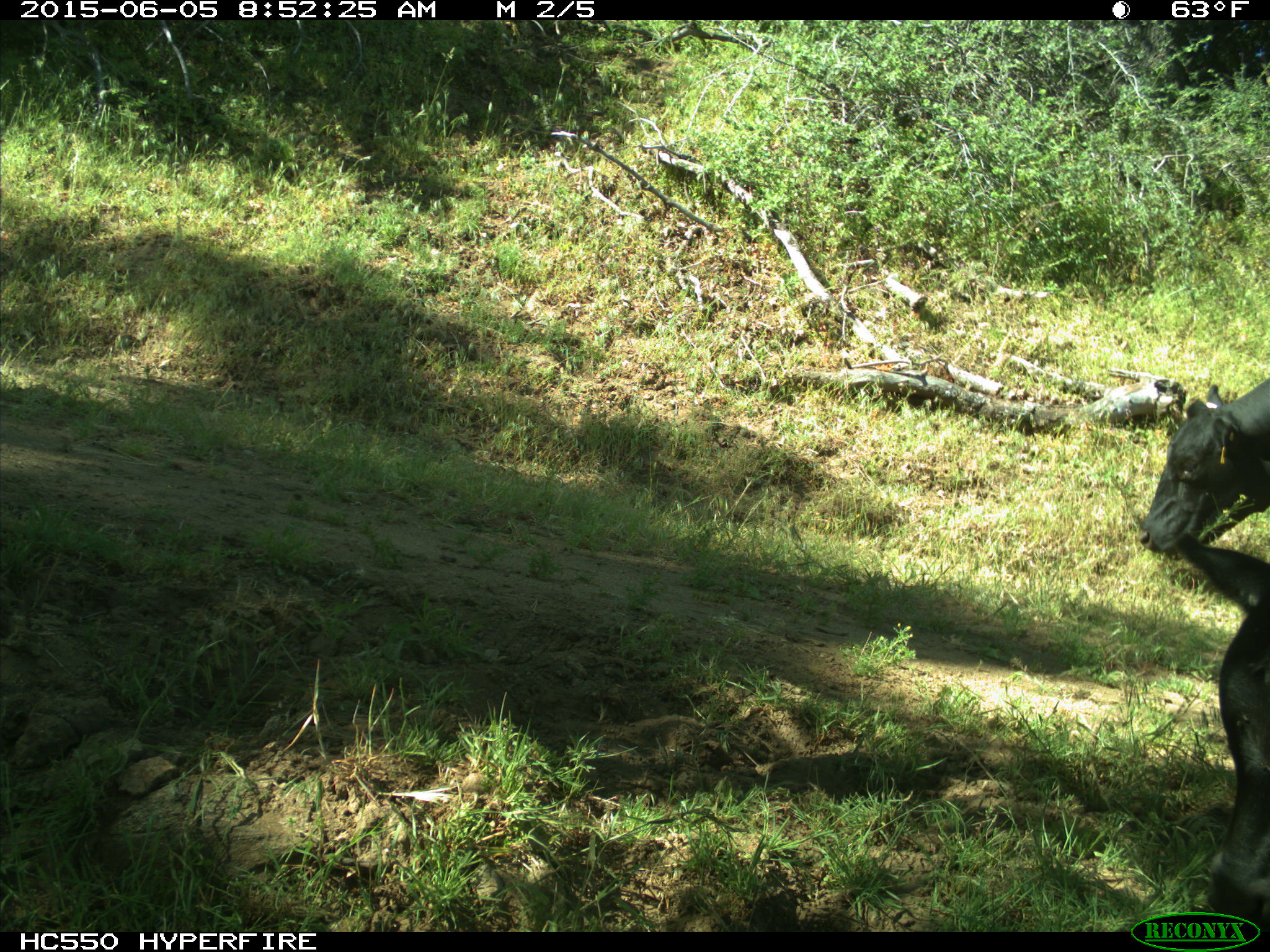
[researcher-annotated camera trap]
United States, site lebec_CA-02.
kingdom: Animalia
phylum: Chordata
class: Mammalia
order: Artiodactyla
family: Bovidae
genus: Bos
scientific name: Bos taurus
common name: domestic cow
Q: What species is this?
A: Bos taurus (domestic cow).